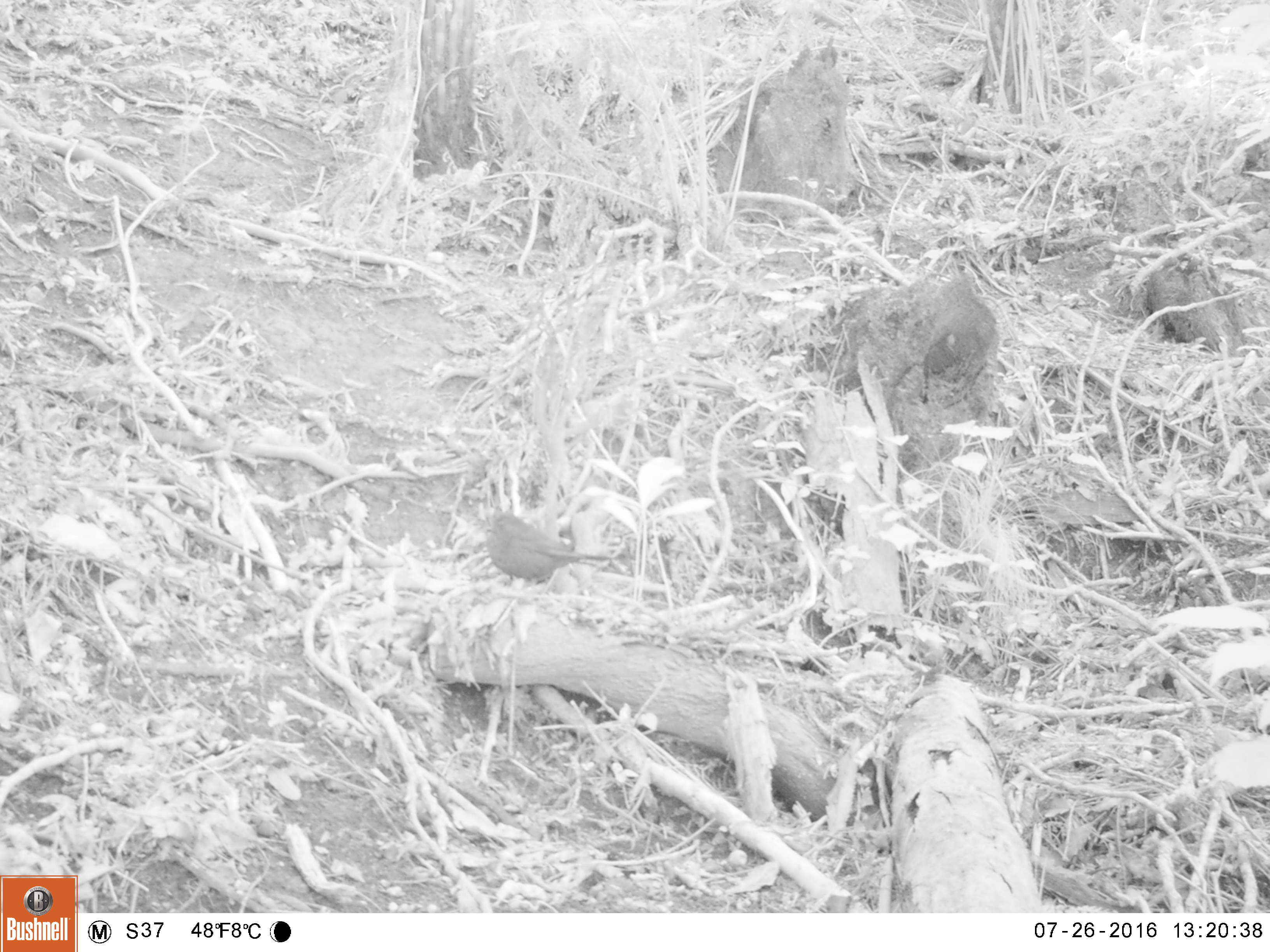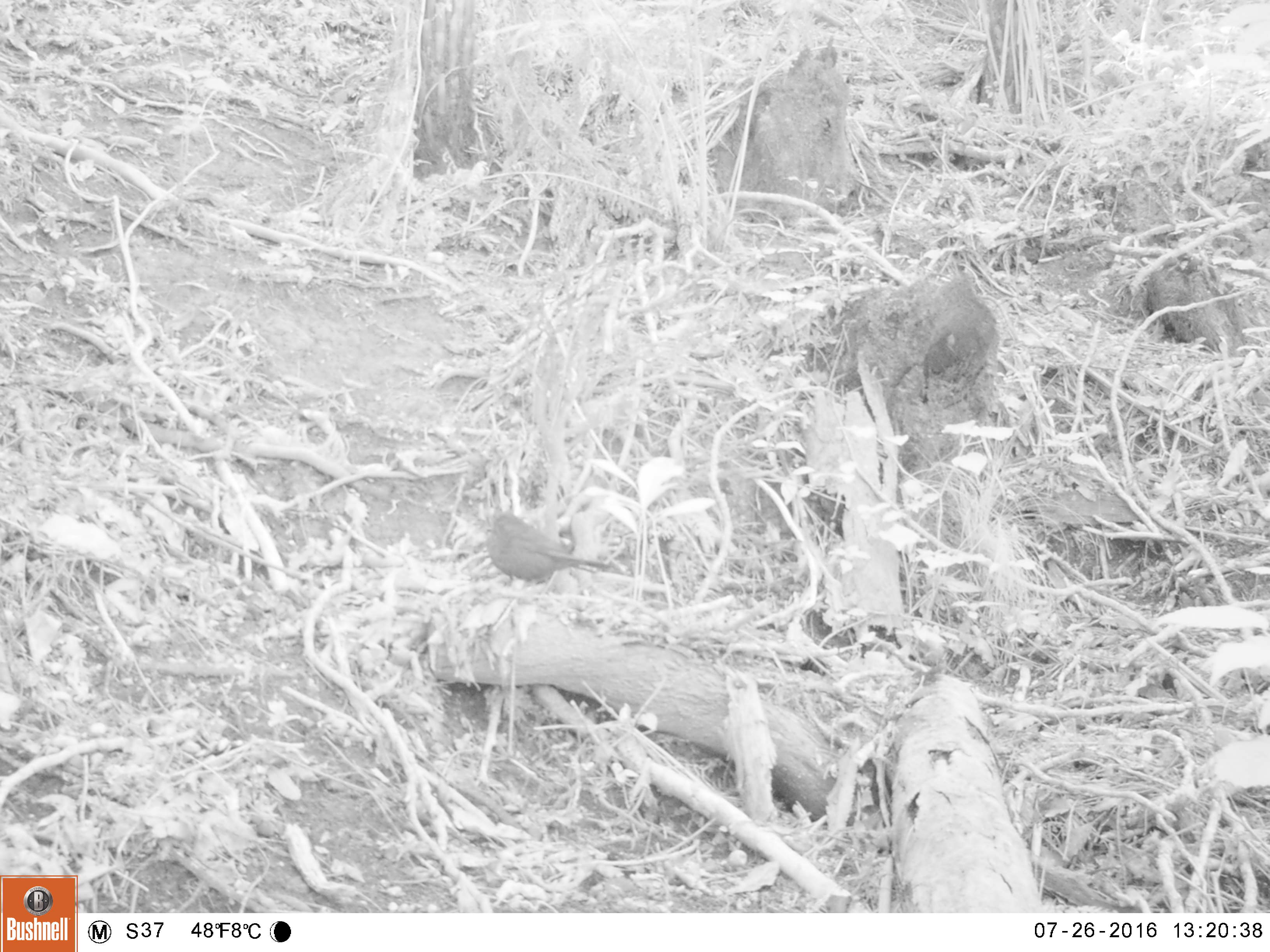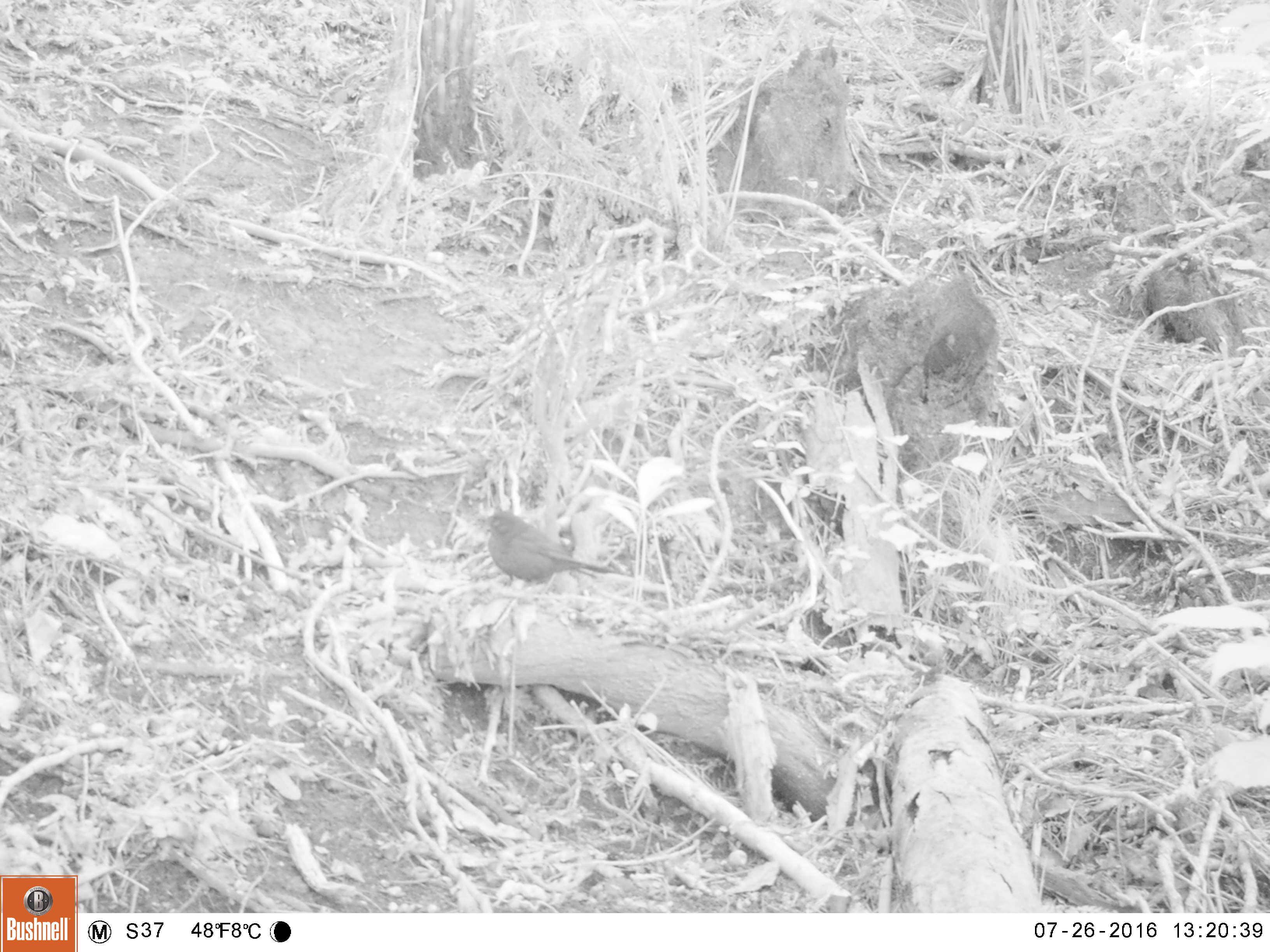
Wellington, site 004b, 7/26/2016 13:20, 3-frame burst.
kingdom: Animalia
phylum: Chordata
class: Aves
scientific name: Aves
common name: bird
Bird (Aves).